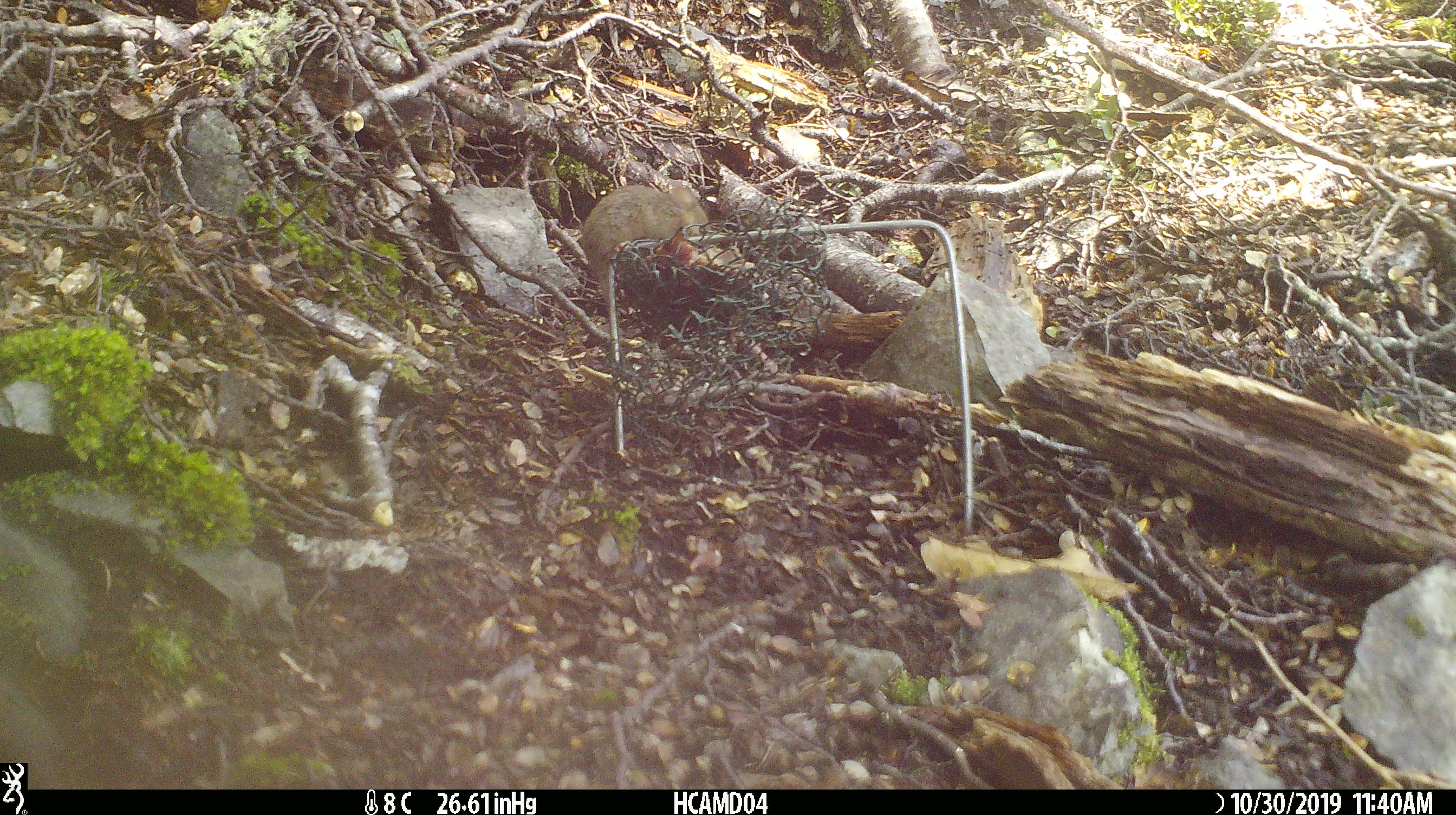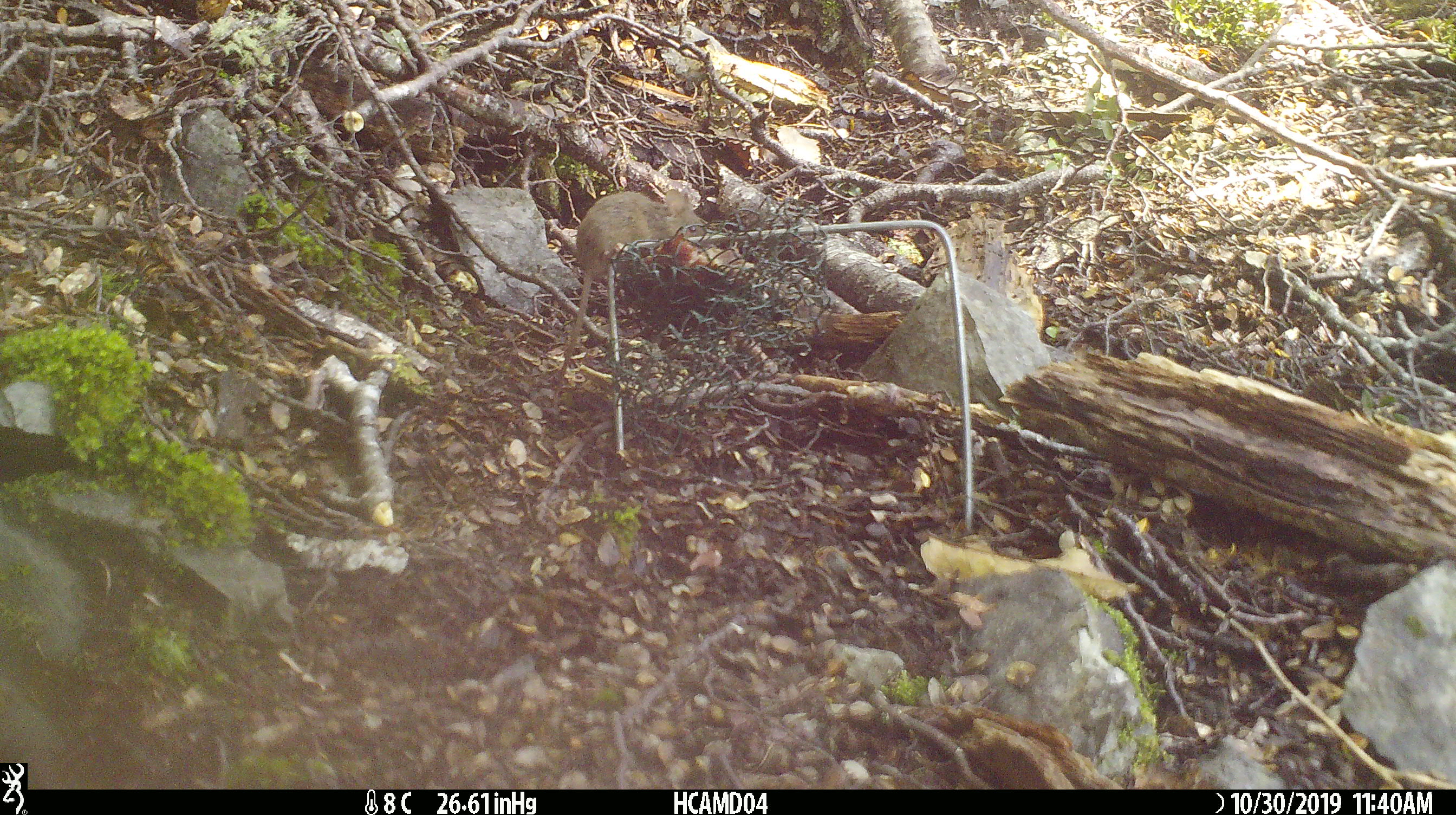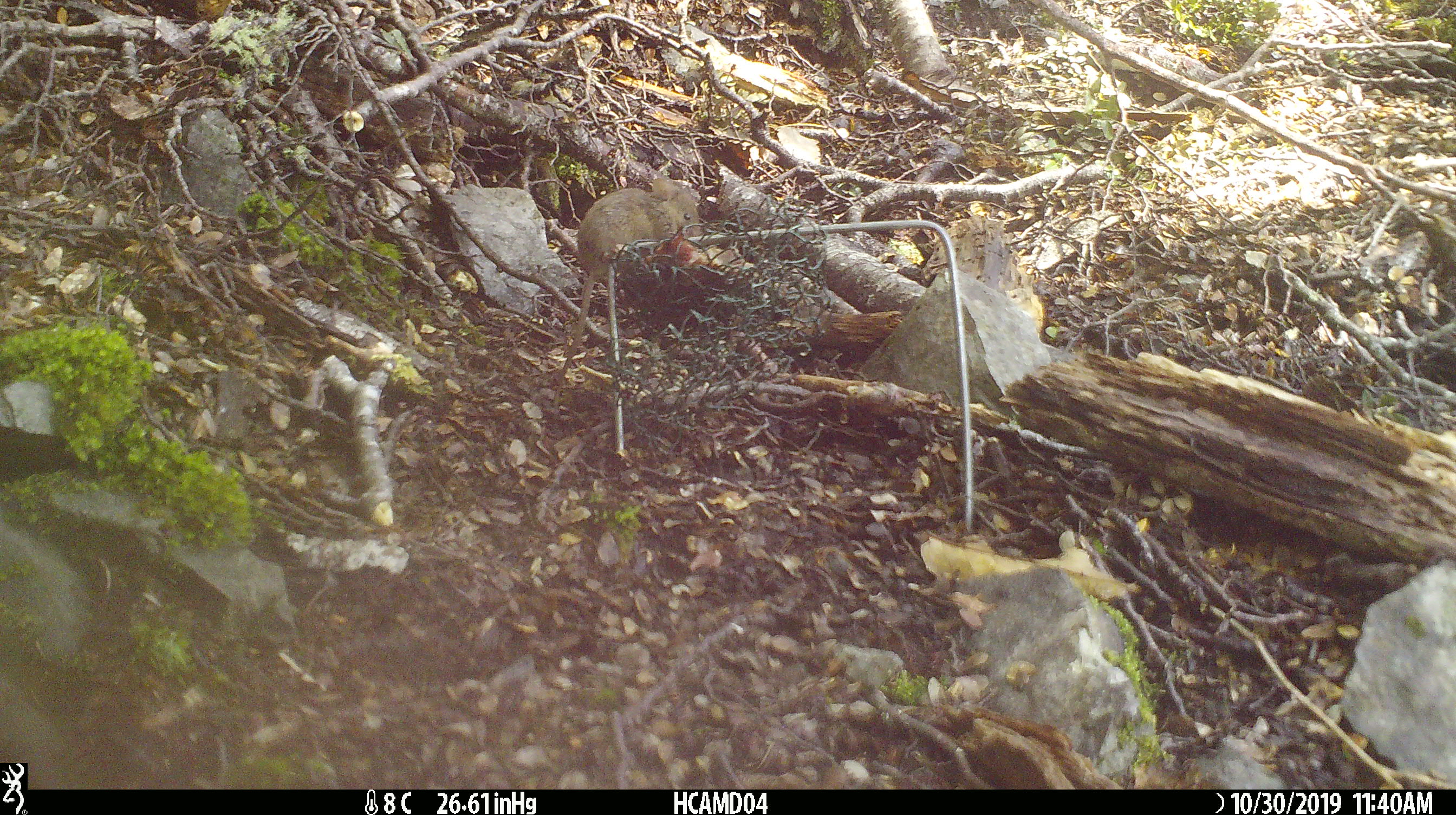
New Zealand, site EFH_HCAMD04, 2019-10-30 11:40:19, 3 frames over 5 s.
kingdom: Animalia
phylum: Chordata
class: Mammalia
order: Rodentia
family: Muridae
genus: Mus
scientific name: Mus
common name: mouse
Mouse (Mus).